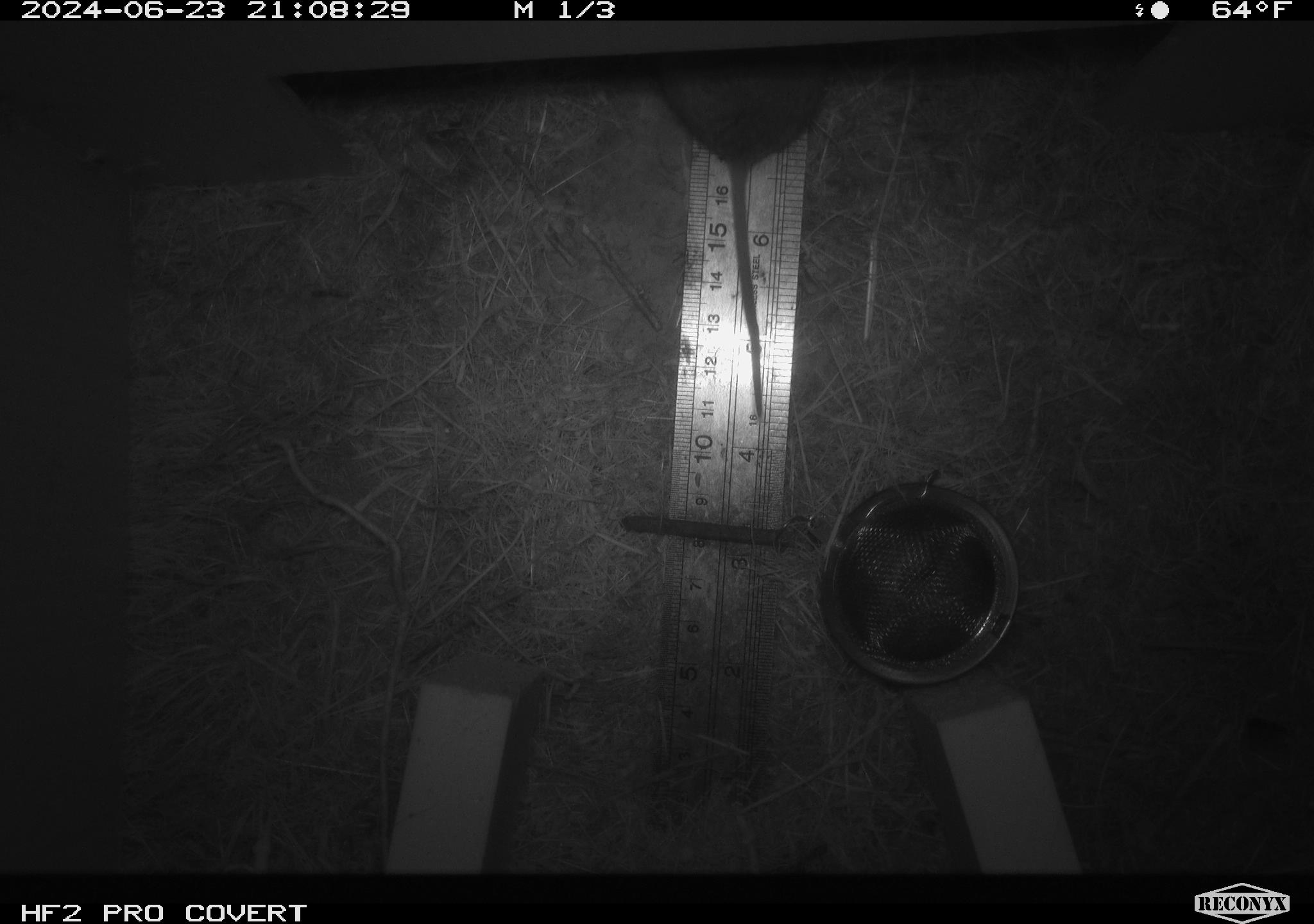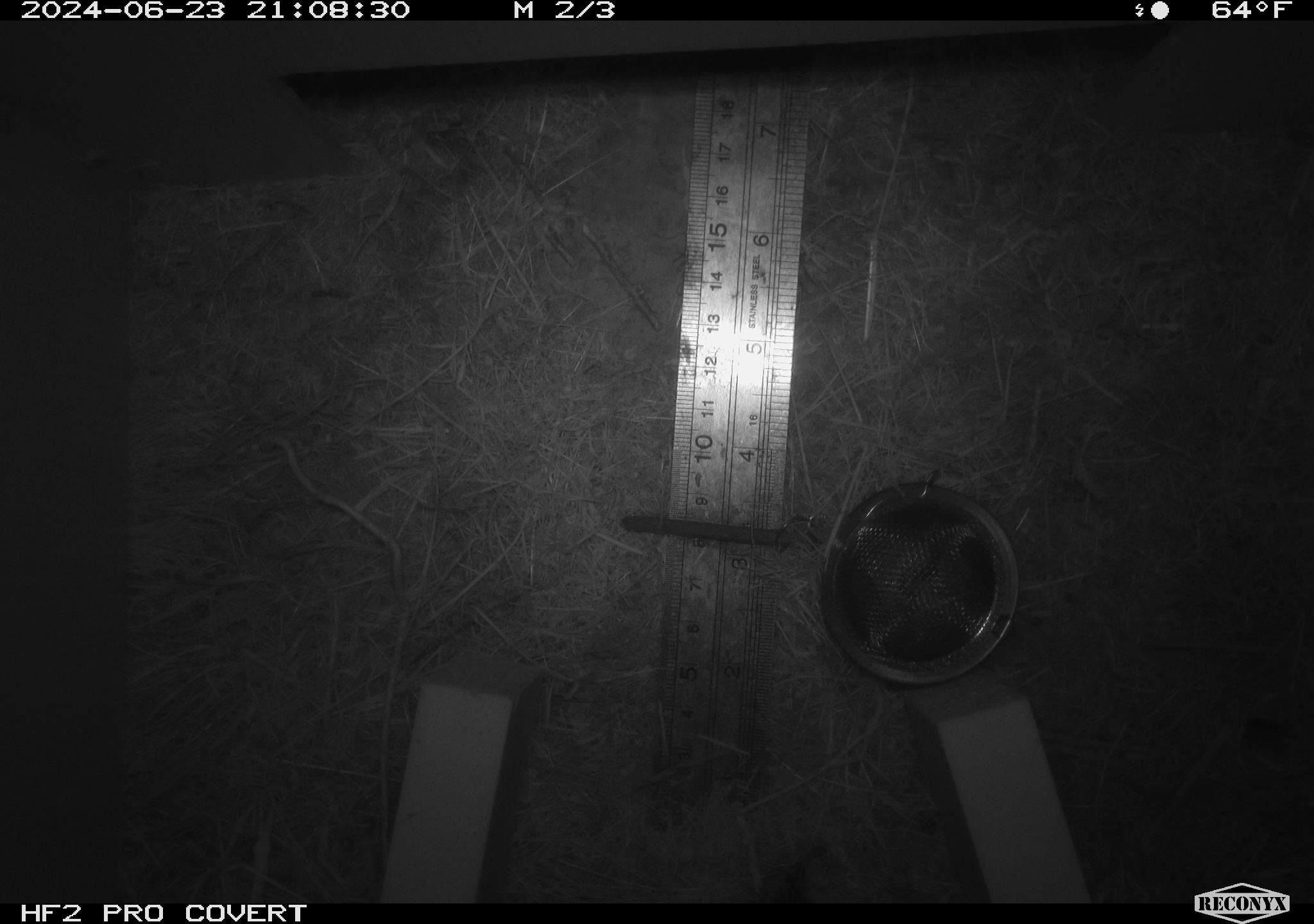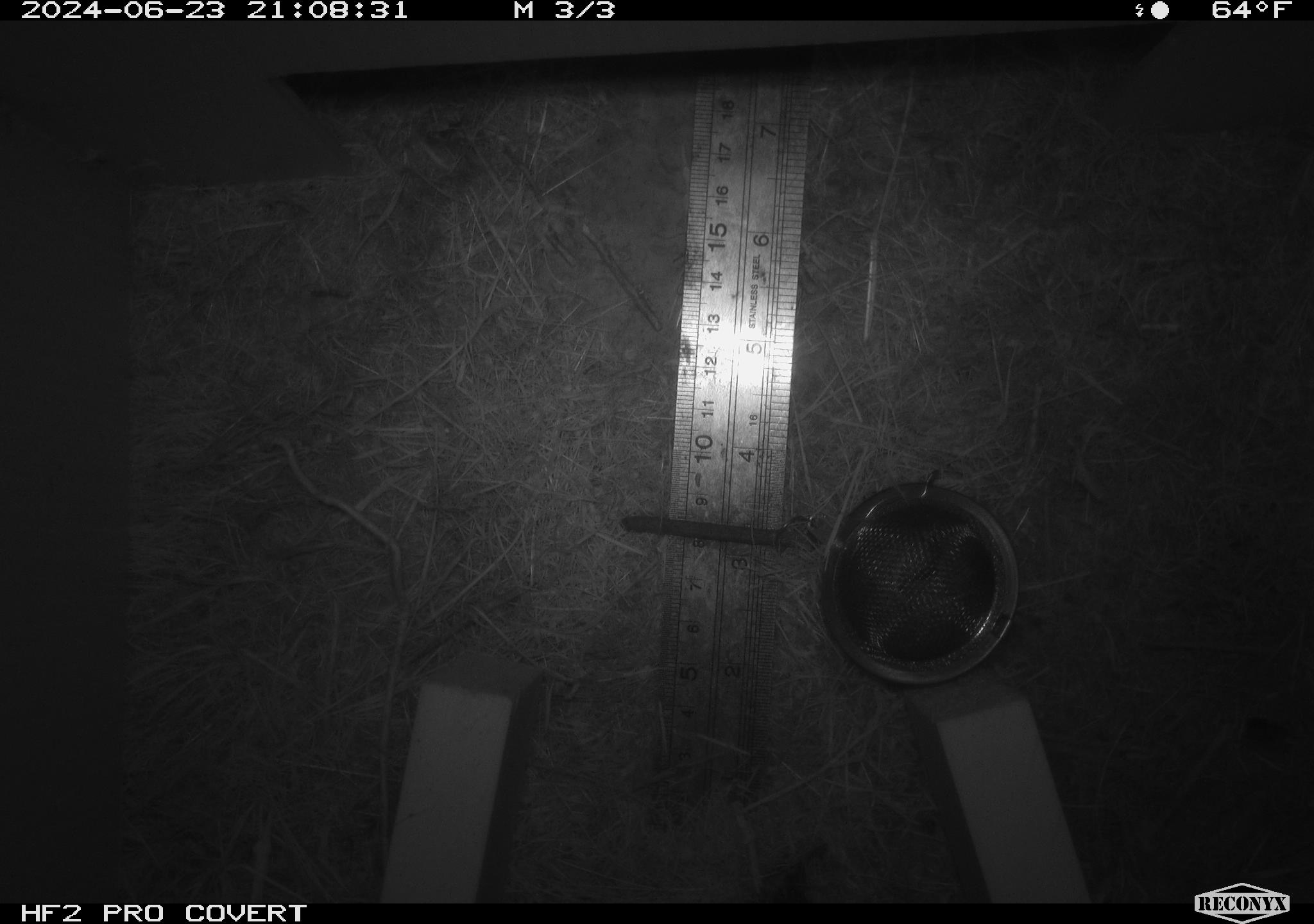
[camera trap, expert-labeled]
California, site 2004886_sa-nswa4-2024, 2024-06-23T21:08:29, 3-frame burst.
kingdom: Animalia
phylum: Chordata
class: Mammalia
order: Rodentia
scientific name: Rodentia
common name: rodent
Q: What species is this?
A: Rodent (Rodentia).